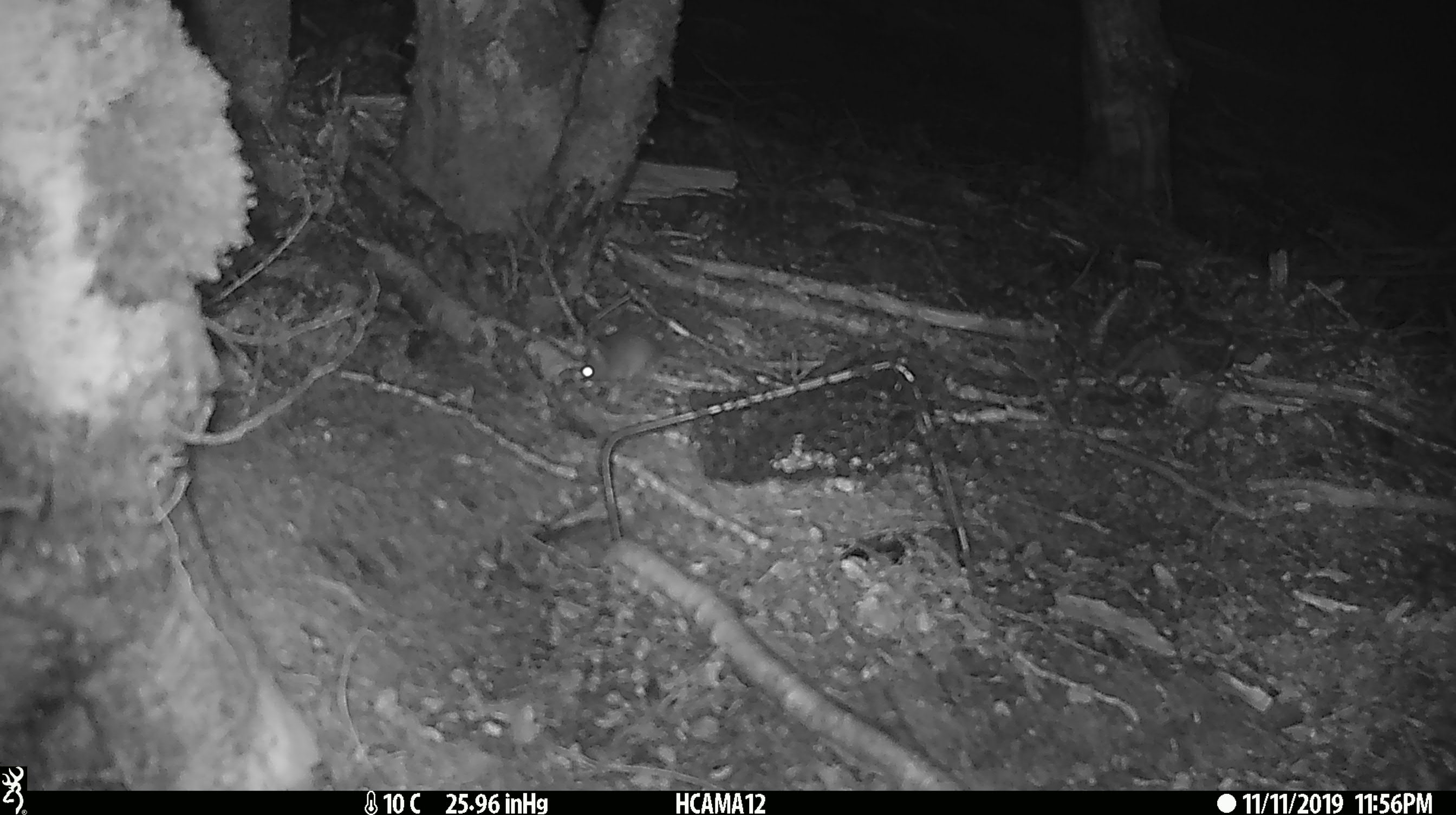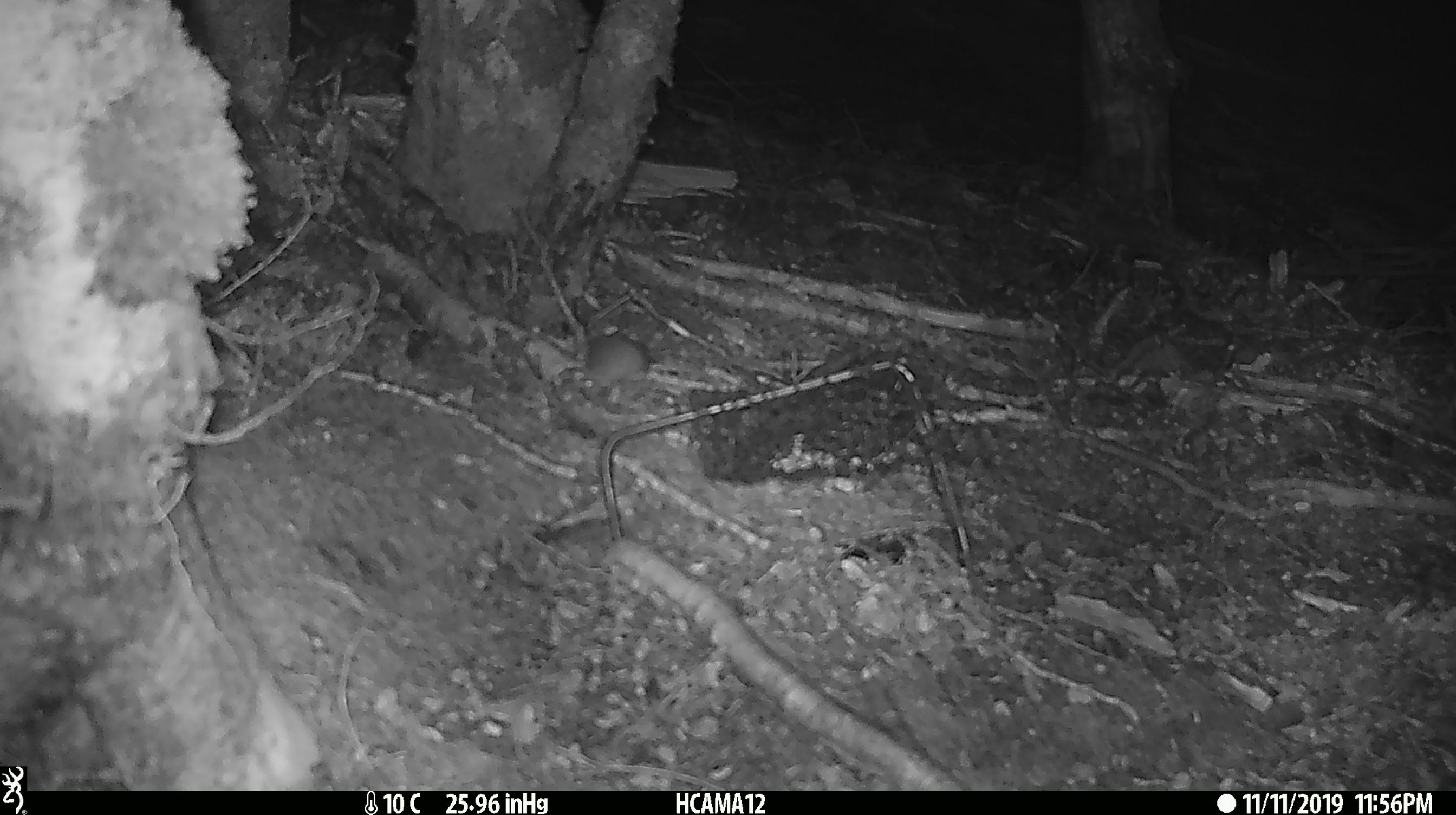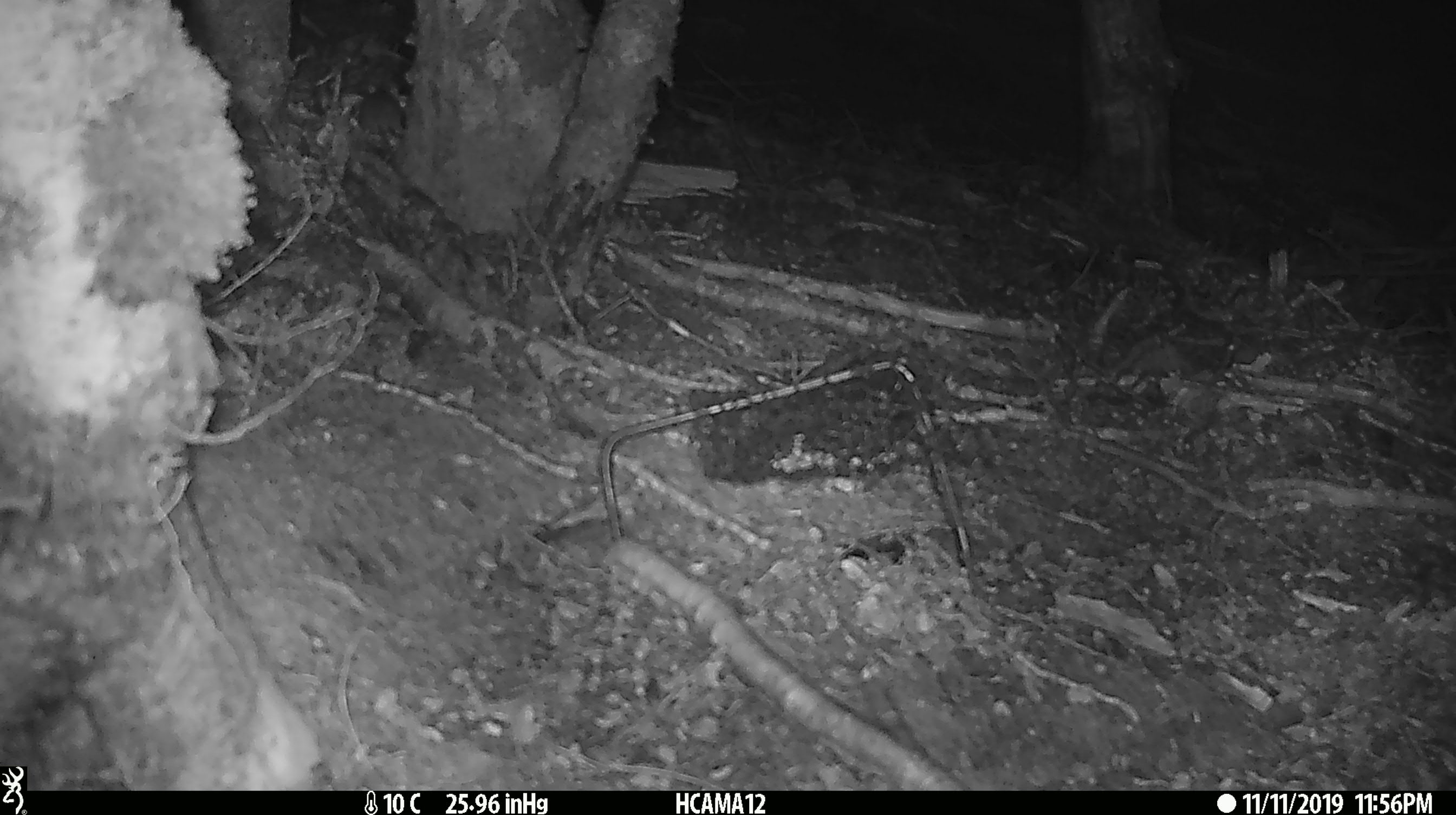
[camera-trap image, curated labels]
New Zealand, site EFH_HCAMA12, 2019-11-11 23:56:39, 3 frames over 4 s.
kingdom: Animalia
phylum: Chordata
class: Mammalia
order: Rodentia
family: Muridae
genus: Mus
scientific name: Mus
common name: mouse